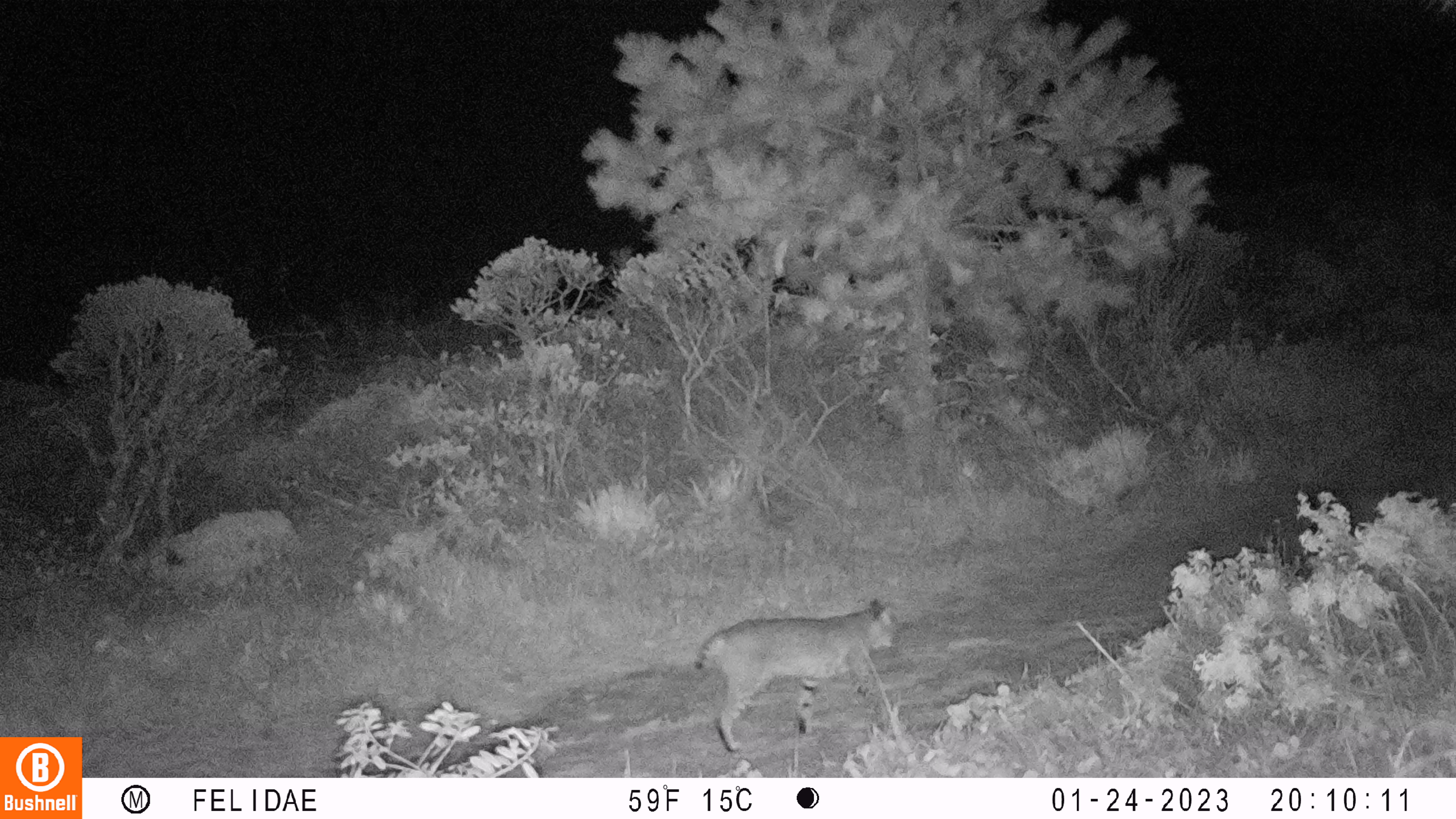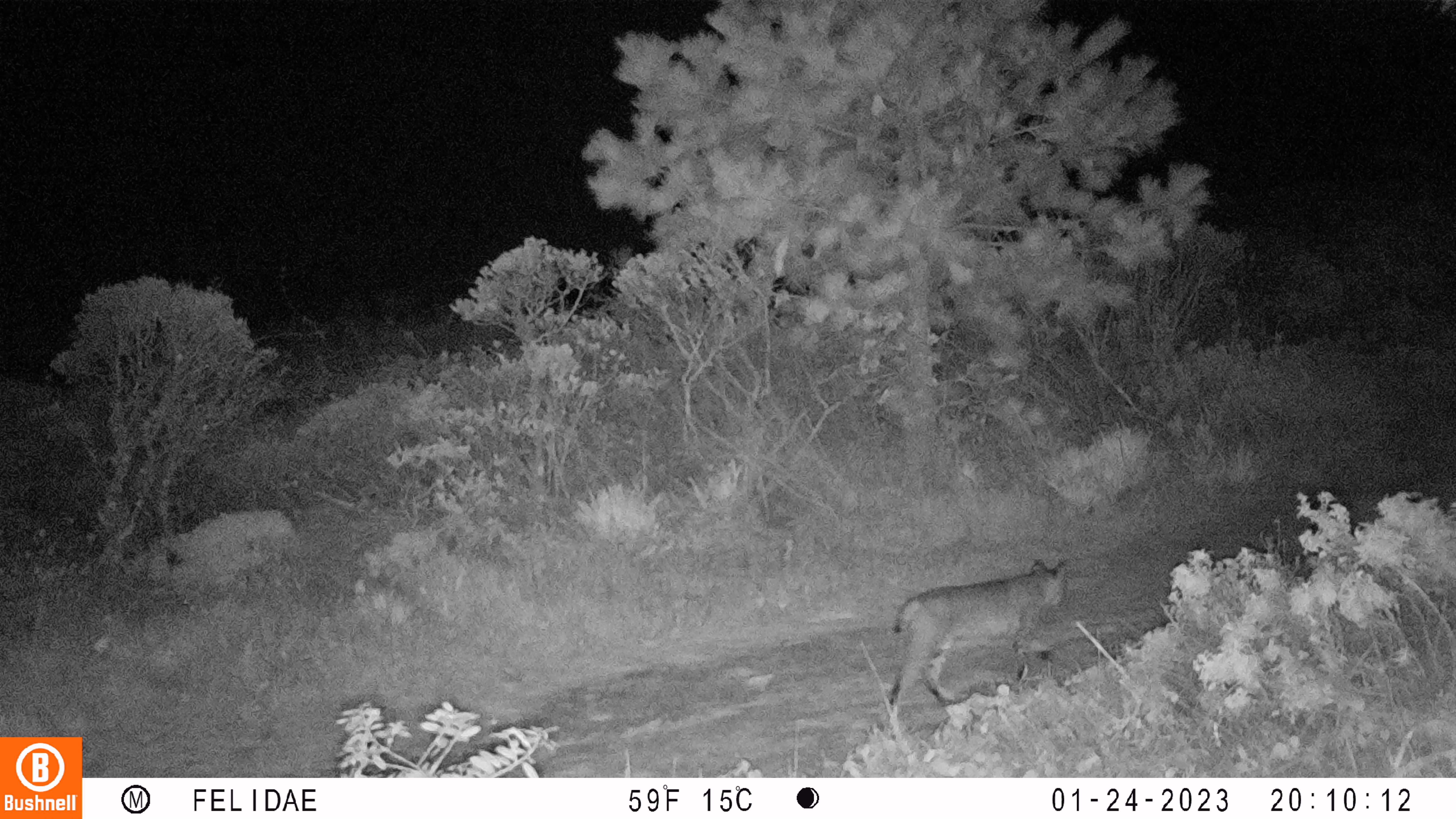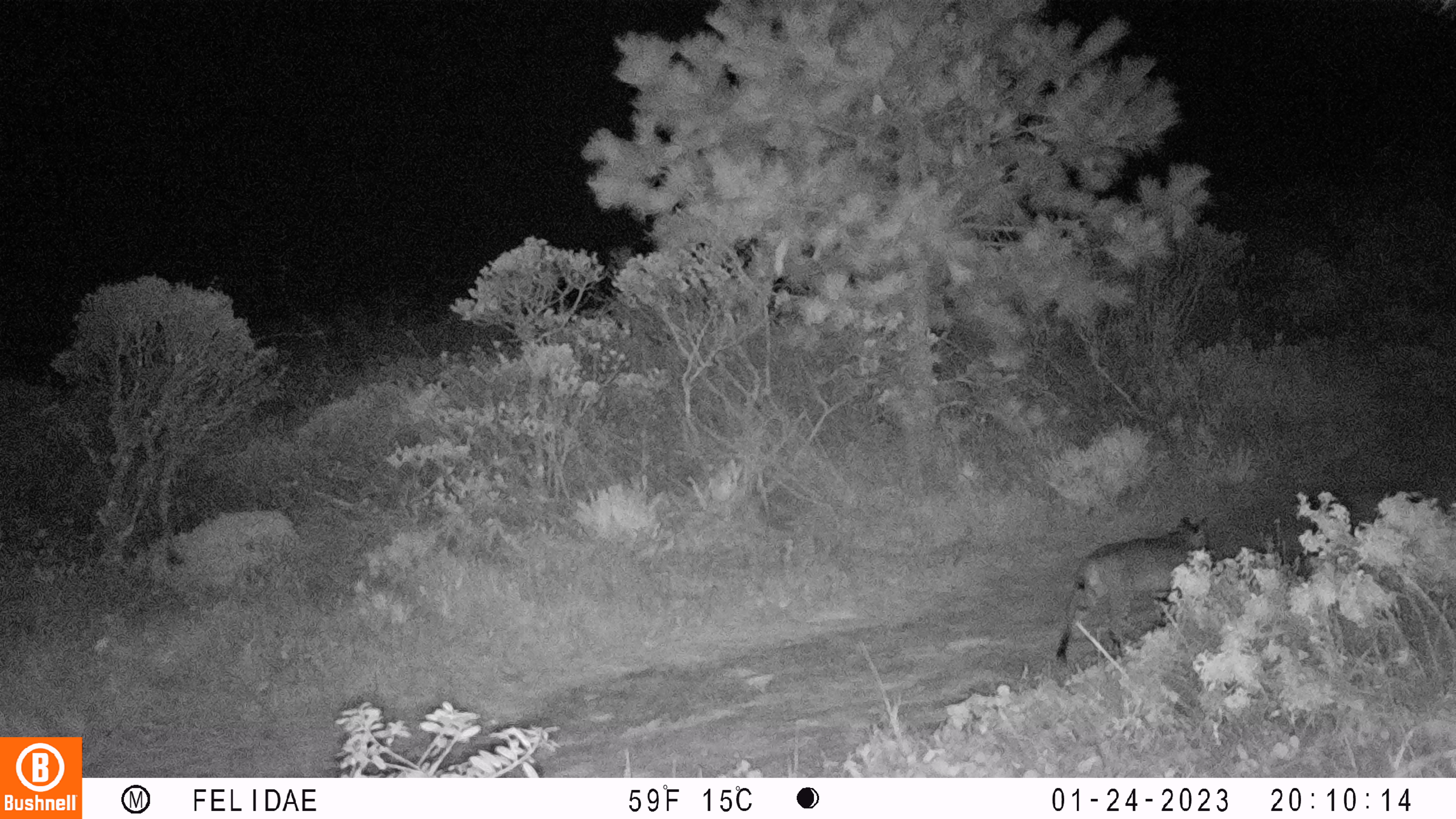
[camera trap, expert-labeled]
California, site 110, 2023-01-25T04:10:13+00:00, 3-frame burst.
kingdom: Animalia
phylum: Chordata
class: Mammalia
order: Carnivora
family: Felidae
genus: Lynx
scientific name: Lynx rufus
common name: bobcat